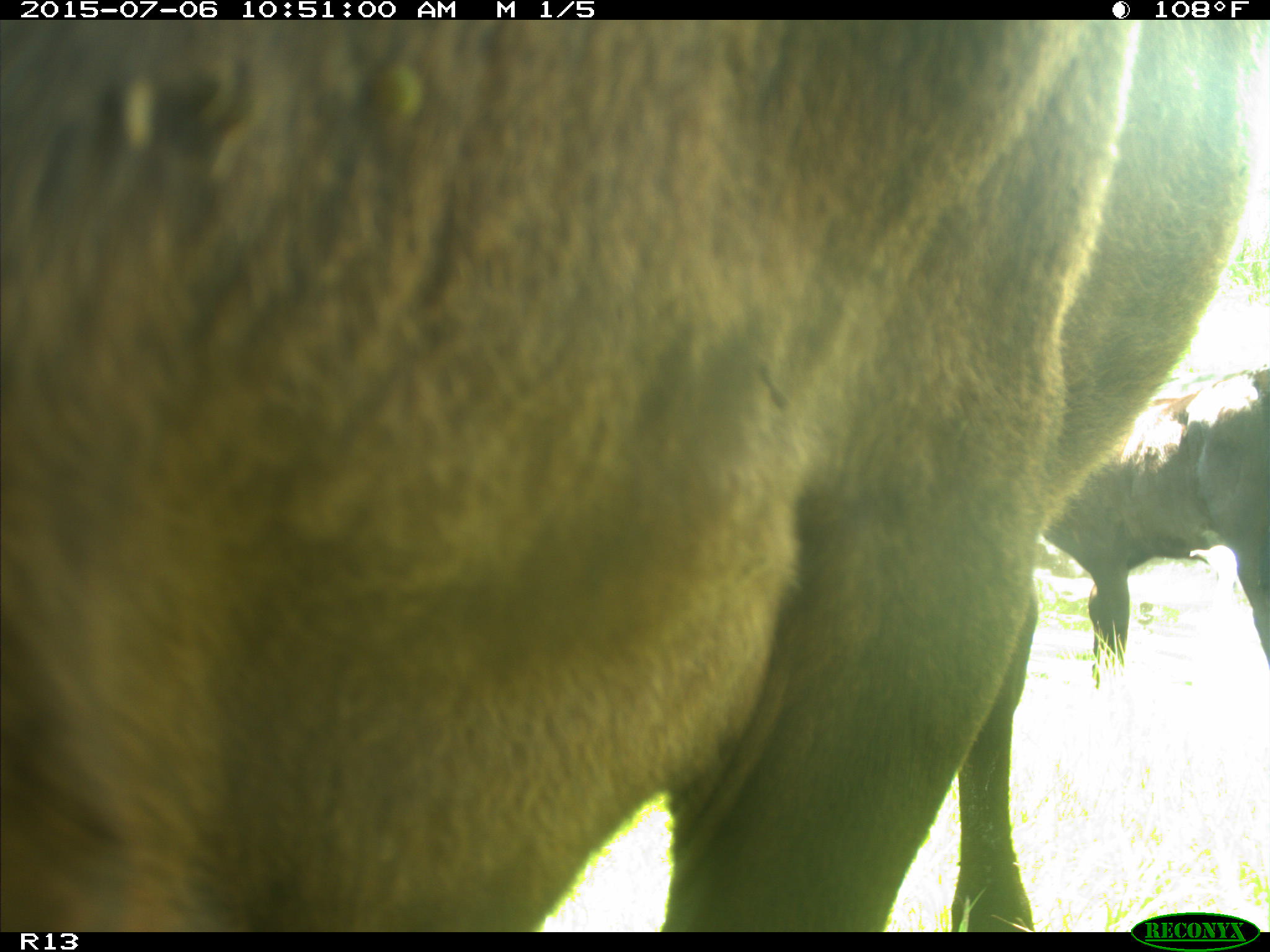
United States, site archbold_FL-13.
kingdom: Animalia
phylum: Chordata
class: Mammalia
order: Artiodactyla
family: Bovidae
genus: Bos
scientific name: Bos taurus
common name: domestic cow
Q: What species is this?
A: Bos taurus (domestic cow).